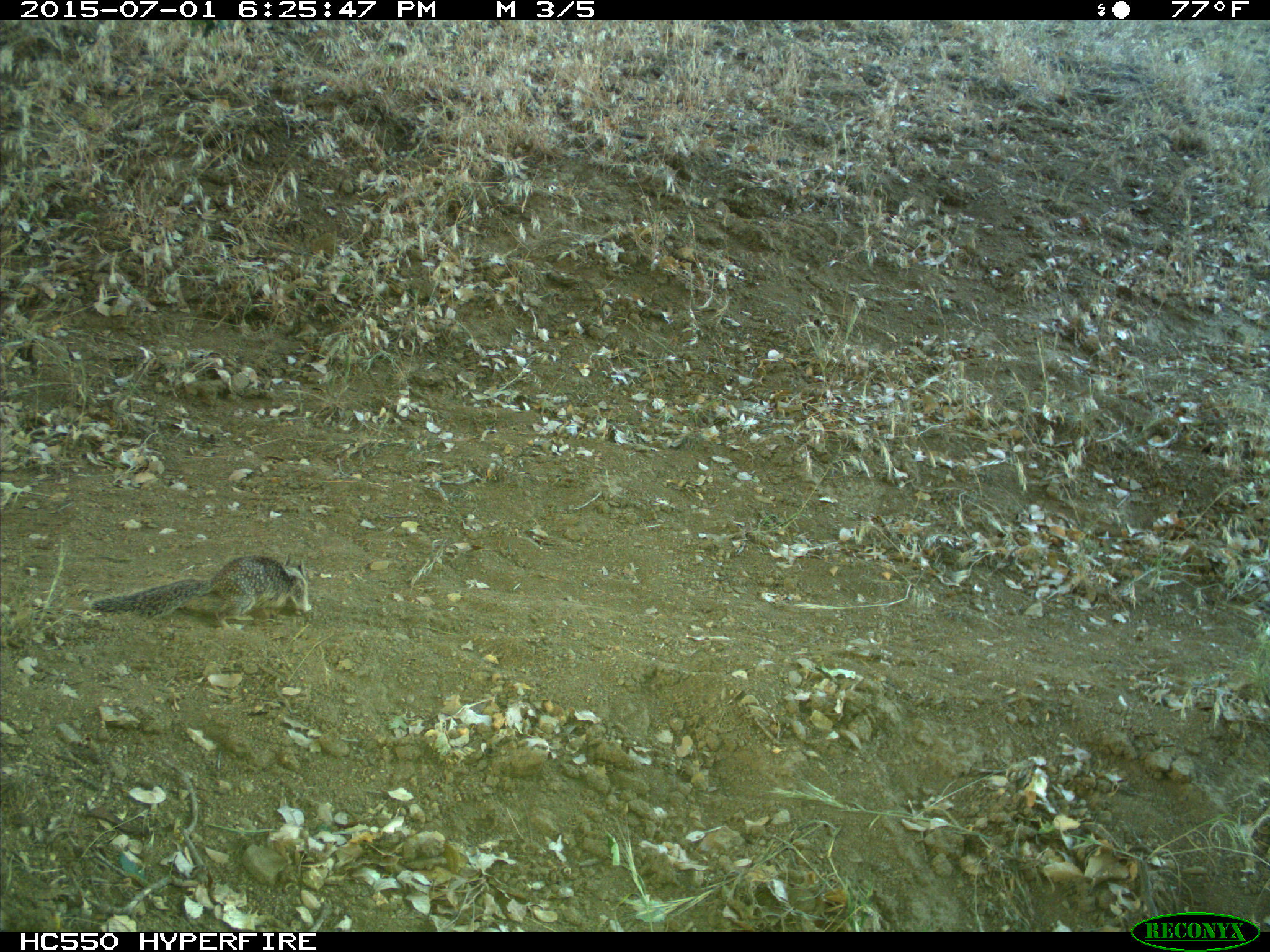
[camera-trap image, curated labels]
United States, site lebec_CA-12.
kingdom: Animalia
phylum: Chordata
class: Mammalia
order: Rodentia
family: Sciuridae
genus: Otospermophilus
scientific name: Otospermophilus beecheyi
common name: california ground squirrel